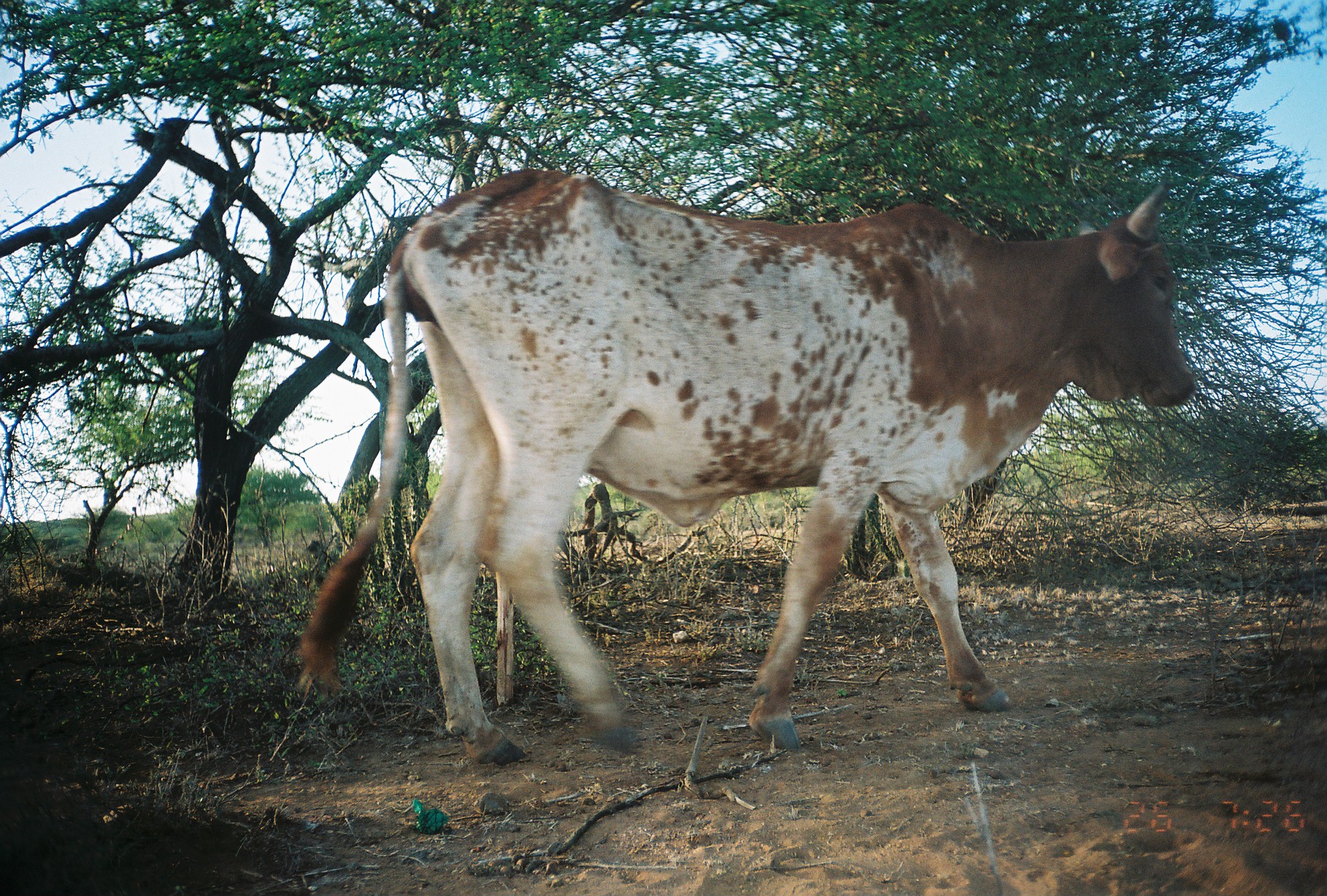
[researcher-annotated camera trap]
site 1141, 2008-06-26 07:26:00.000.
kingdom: Animalia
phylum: Chordata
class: Mammalia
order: Artiodactyla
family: Bovidae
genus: Bos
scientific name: Bos taurus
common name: domestic cattle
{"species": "Bos taurus (domestic cattle)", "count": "1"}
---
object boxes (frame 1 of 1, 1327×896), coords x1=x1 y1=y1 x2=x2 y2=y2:
bos taurus: x1=294 y1=165 x2=1197 y2=767